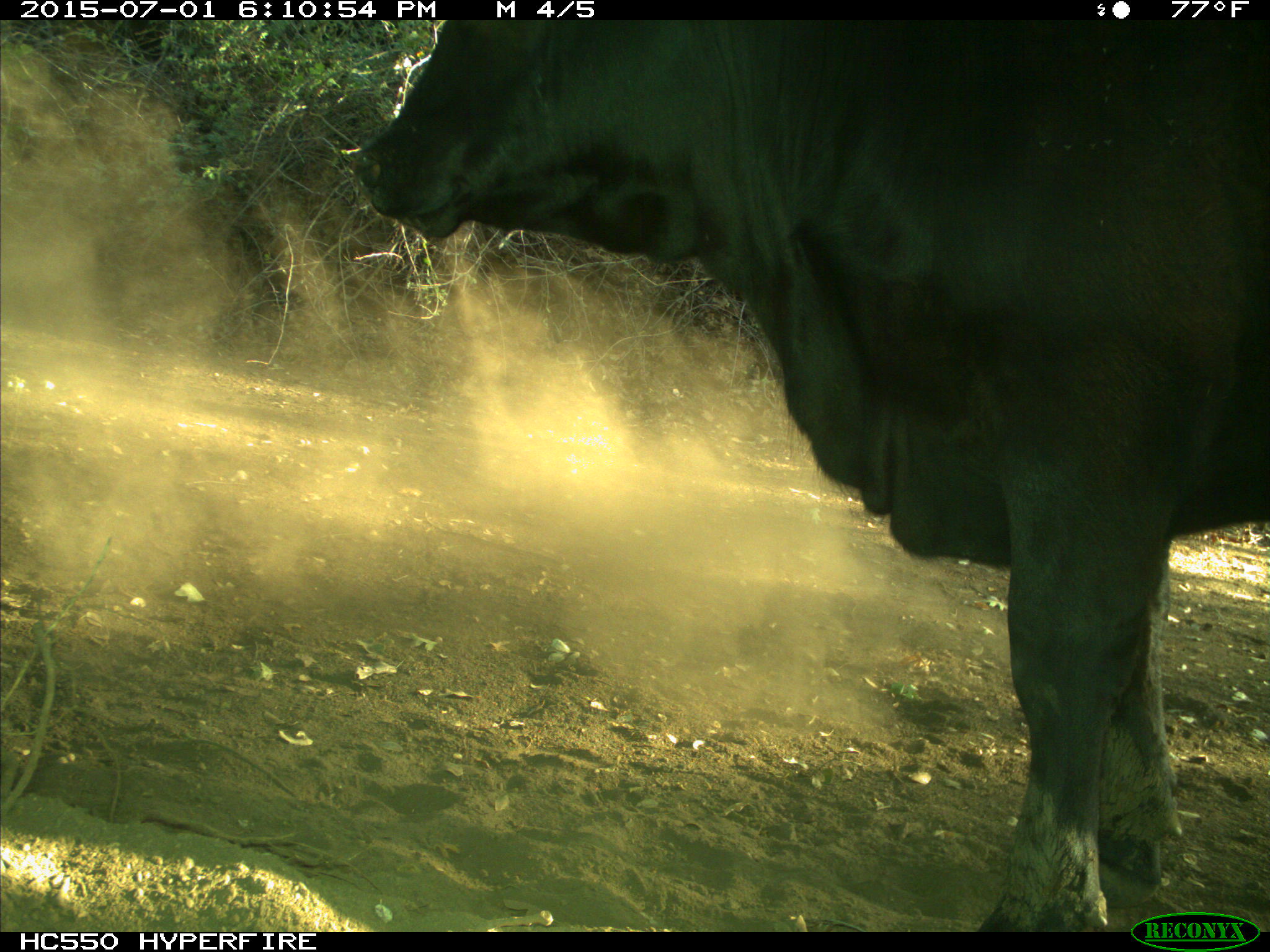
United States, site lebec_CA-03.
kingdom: Animalia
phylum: Chordata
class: Mammalia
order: Artiodactyla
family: Bovidae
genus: Bos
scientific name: Bos taurus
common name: domestic cow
Bos taurus (domestic cow).